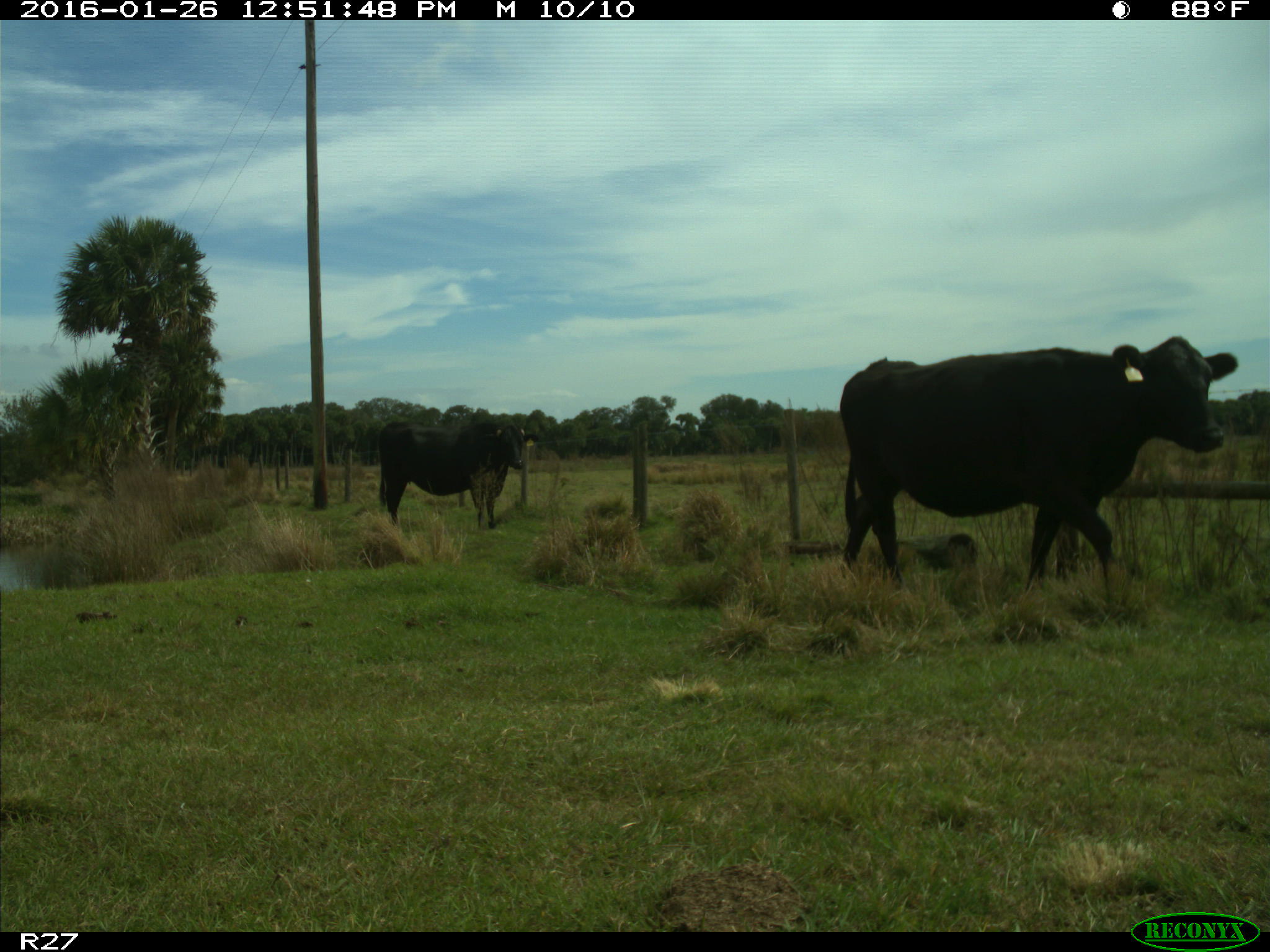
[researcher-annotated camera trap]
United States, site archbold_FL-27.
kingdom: Animalia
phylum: Chordata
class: Mammalia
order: Artiodactyla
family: Bovidae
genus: Bos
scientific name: Bos taurus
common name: domestic cow